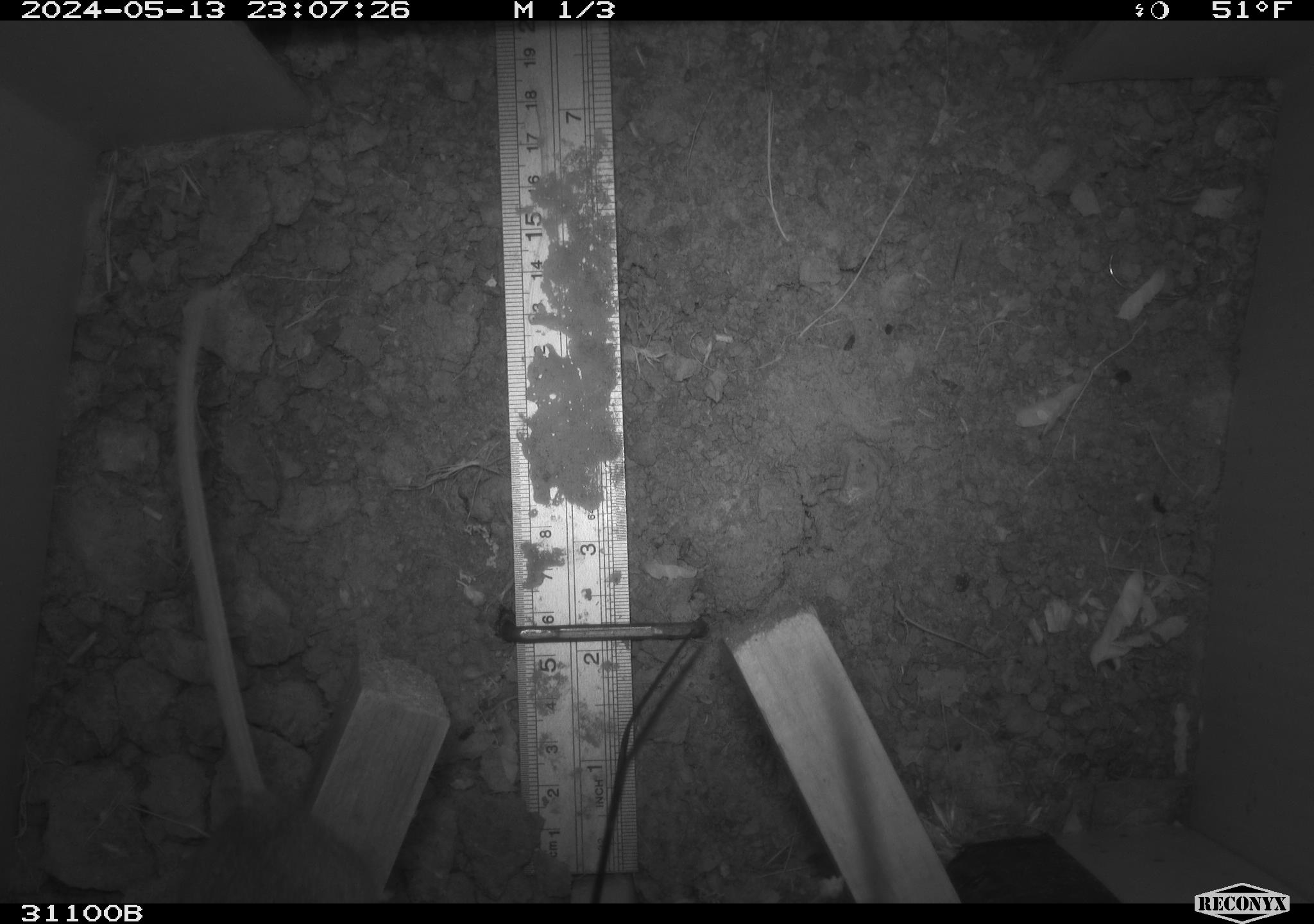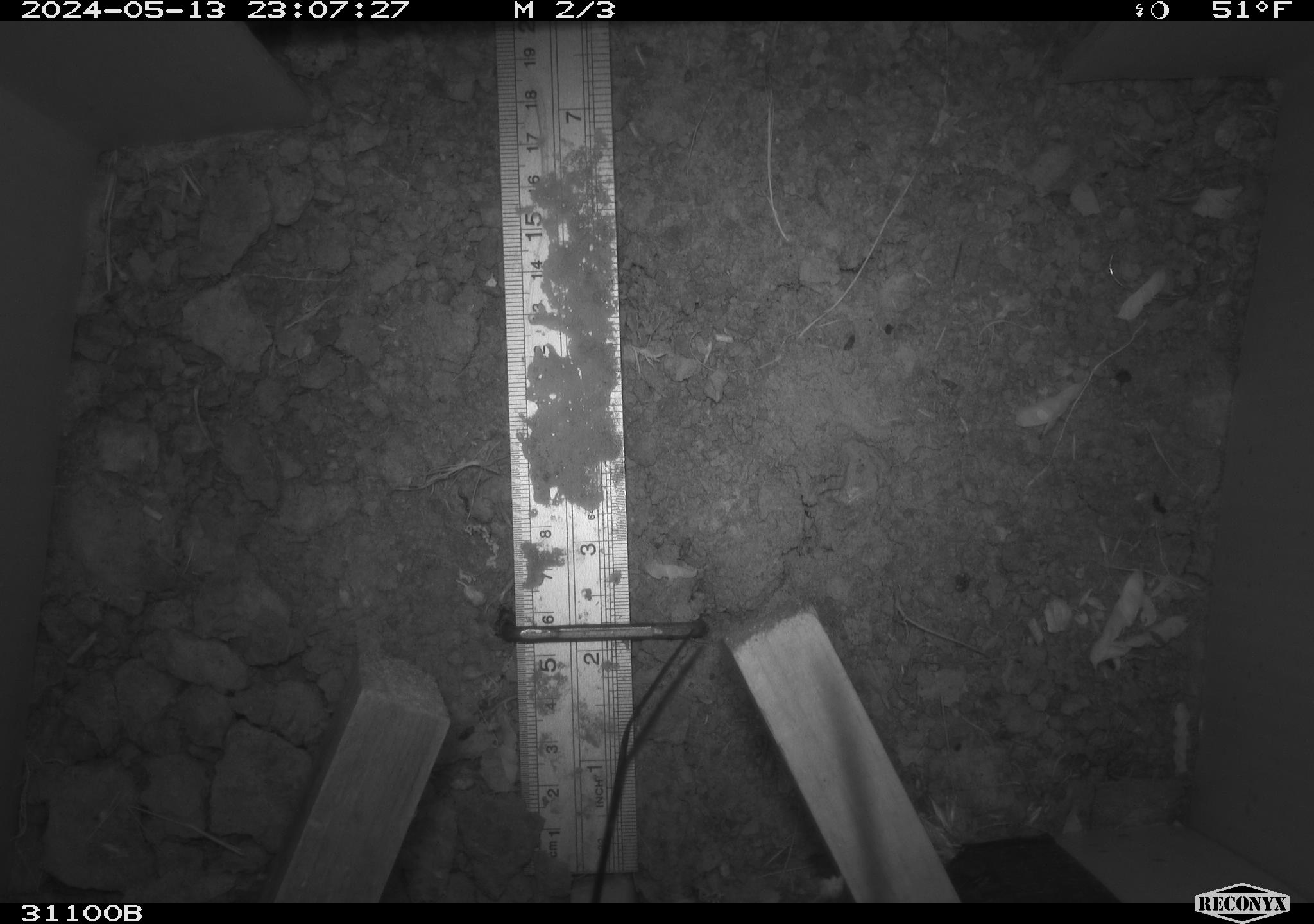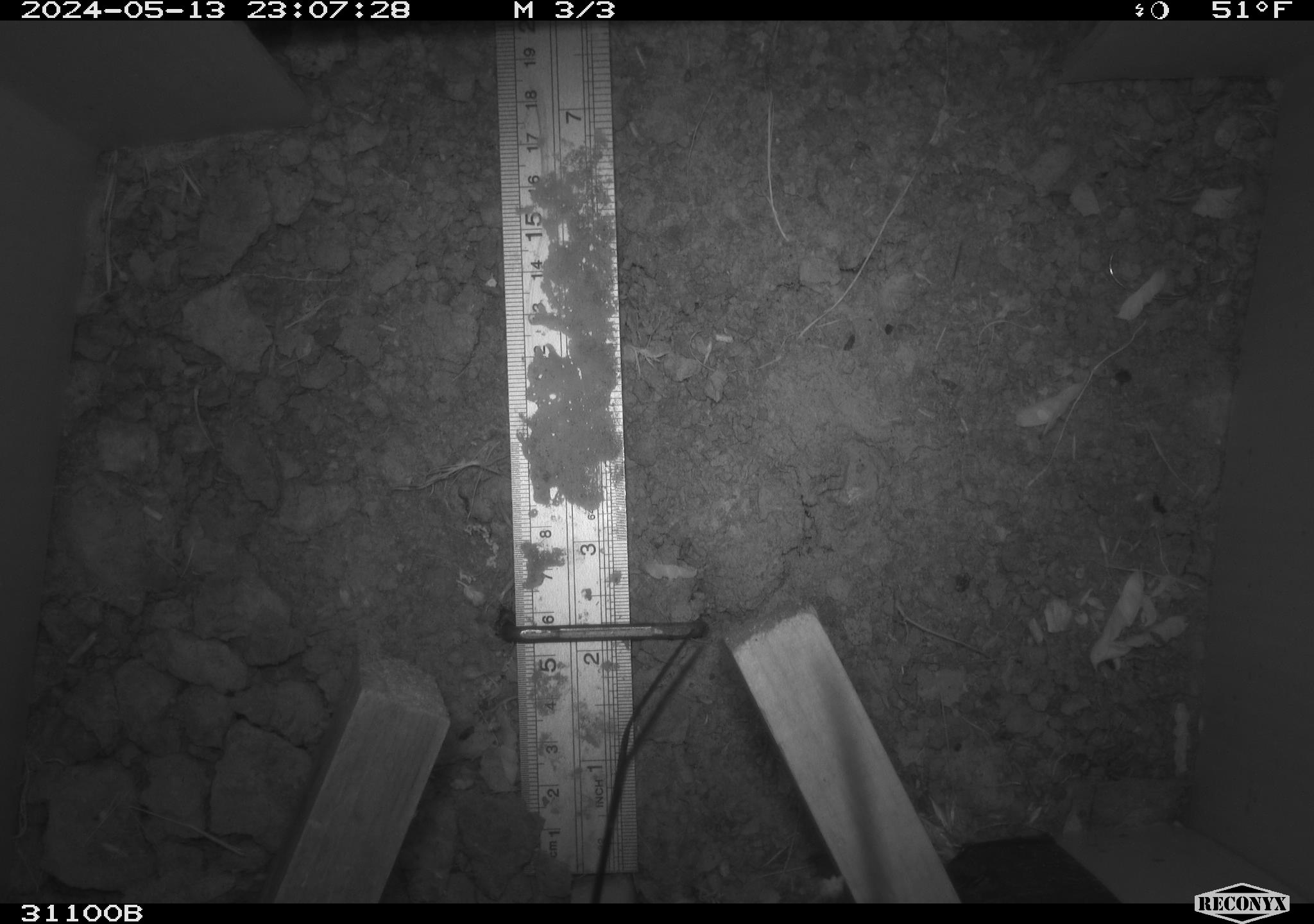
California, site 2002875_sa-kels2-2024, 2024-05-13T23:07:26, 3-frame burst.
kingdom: Animalia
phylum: Chordata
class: Mammalia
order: Rodentia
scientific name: Rodentia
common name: rodent